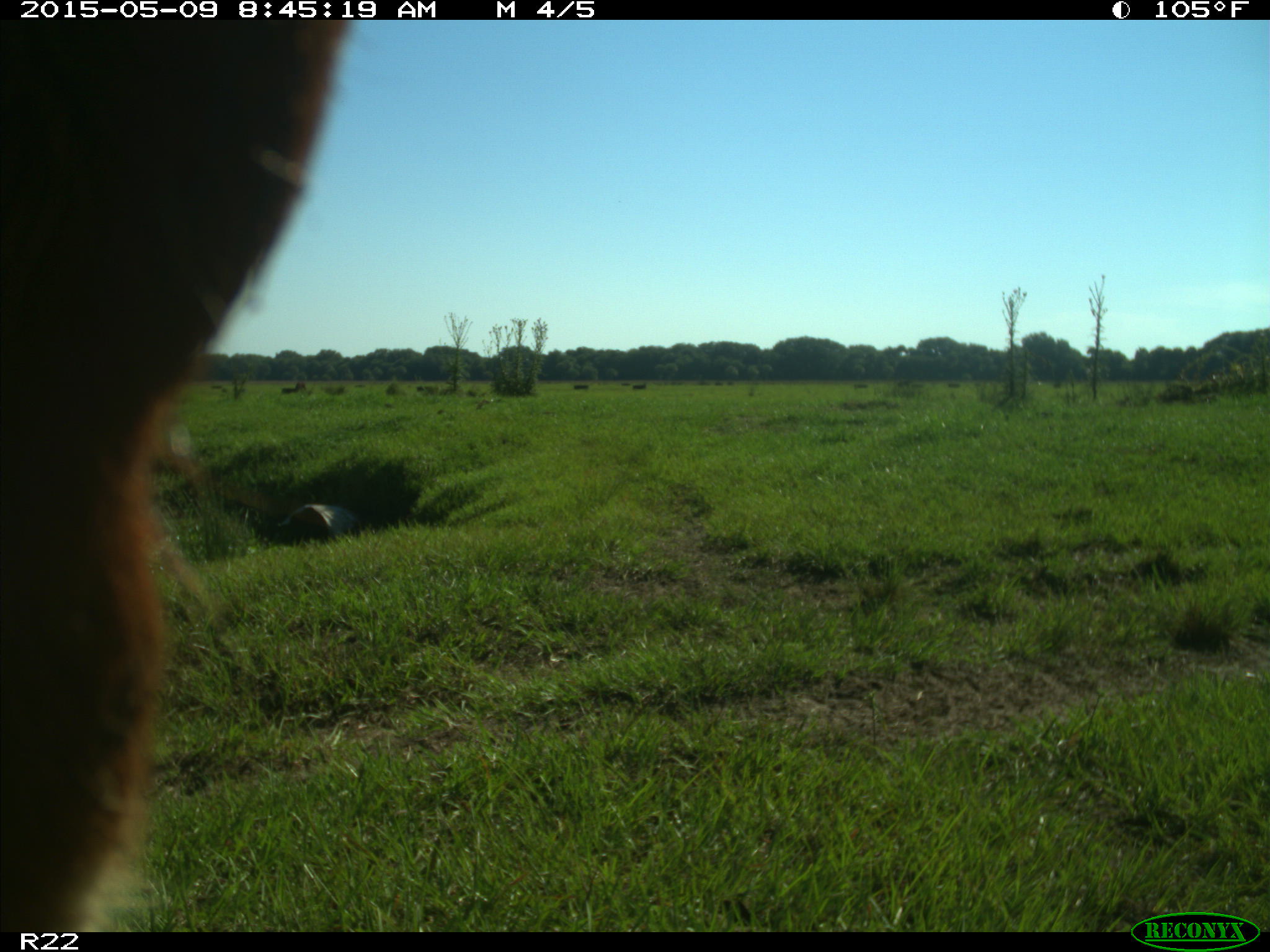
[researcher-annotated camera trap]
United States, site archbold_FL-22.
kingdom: Animalia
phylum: Chordata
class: Mammalia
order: Artiodactyla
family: Bovidae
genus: Bos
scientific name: Bos taurus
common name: domestic cow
Bos taurus (domestic cow).